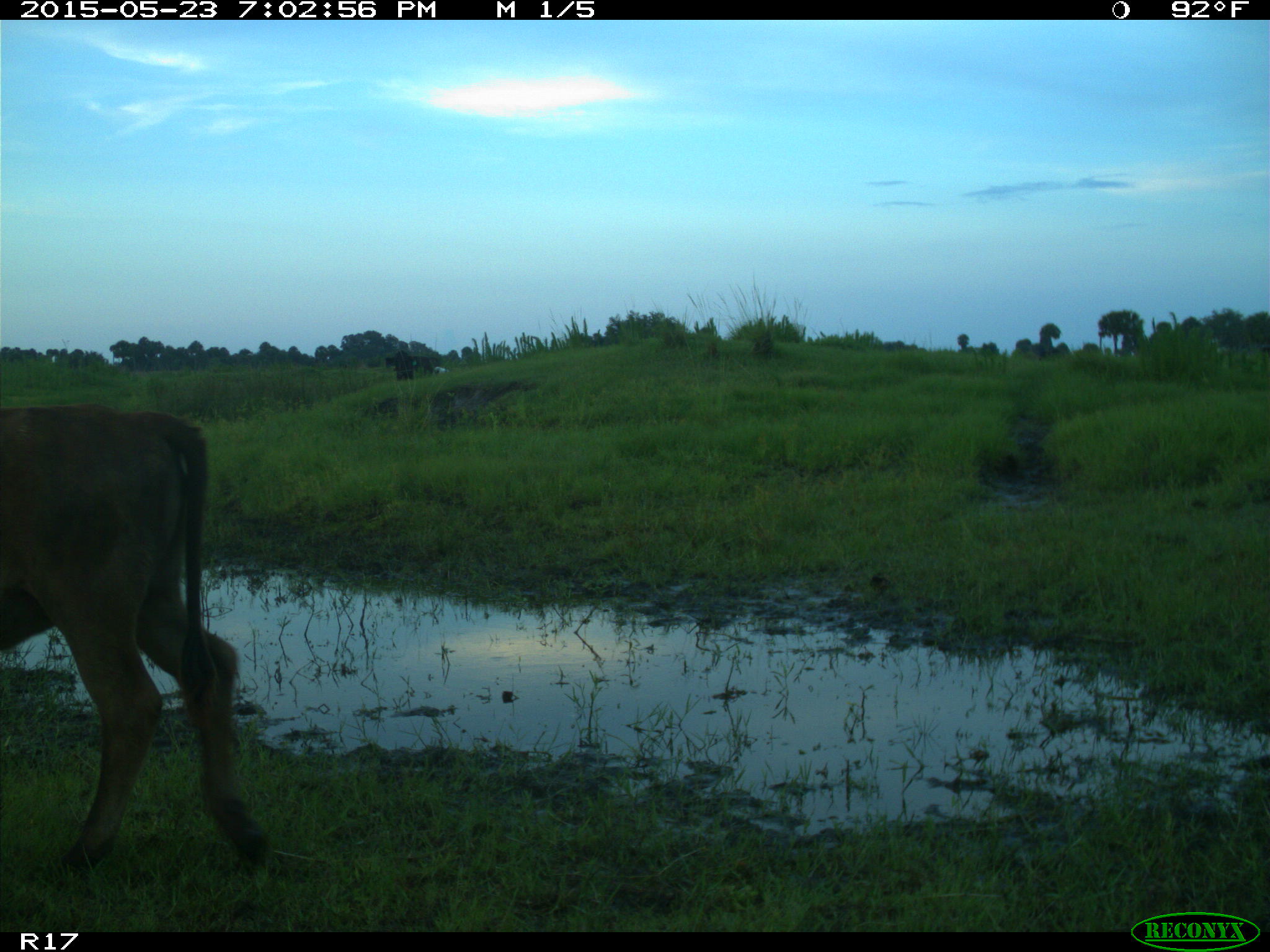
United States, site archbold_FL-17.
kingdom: Animalia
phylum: Chordata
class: Mammalia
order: Artiodactyla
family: Bovidae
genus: Bos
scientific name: Bos taurus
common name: domestic cow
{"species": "Bos taurus (domestic cow)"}